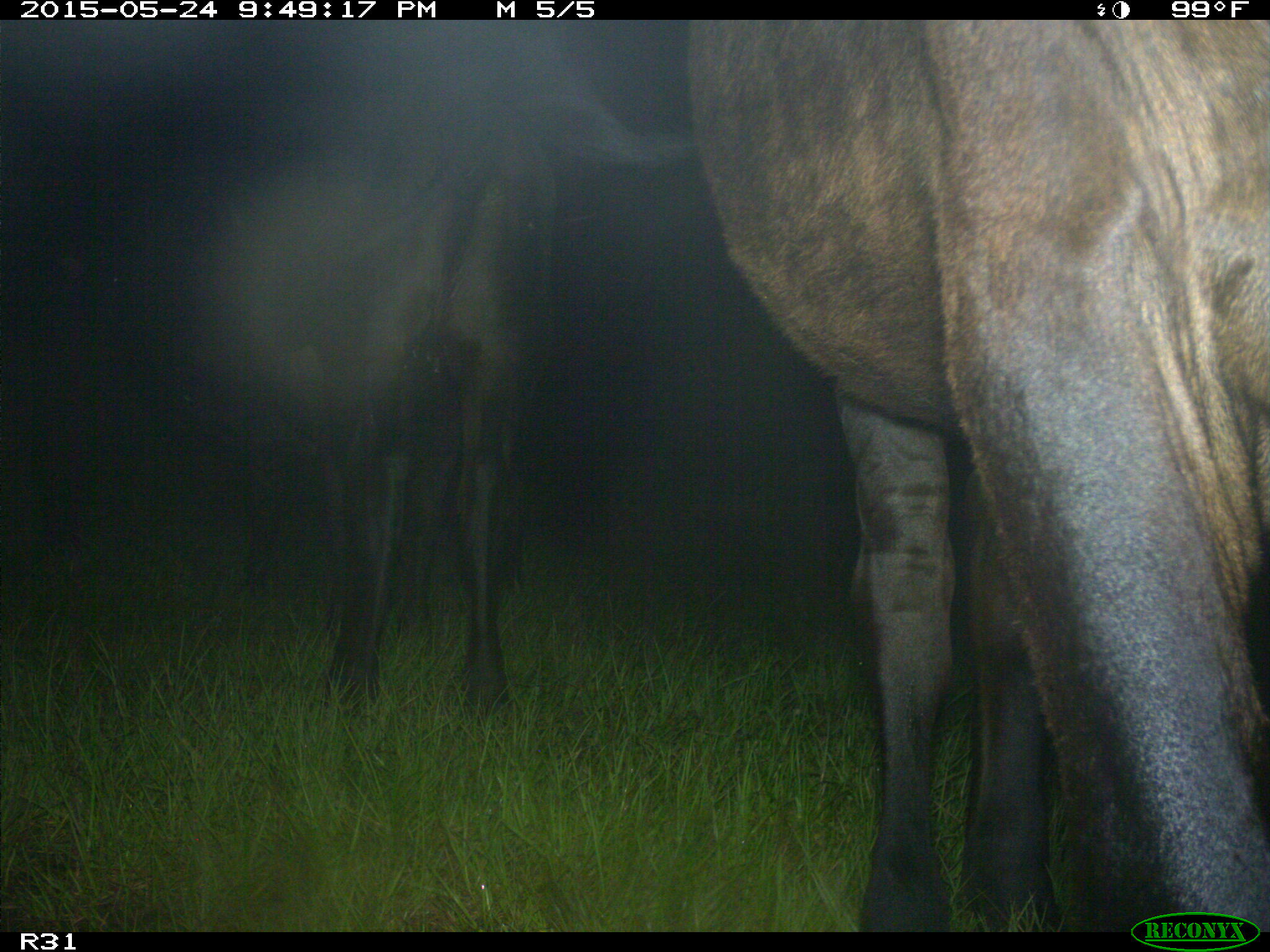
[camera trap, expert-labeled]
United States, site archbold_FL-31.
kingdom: Animalia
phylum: Chordata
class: Mammalia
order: Artiodactyla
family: Bovidae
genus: Bos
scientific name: Bos taurus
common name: domestic cow